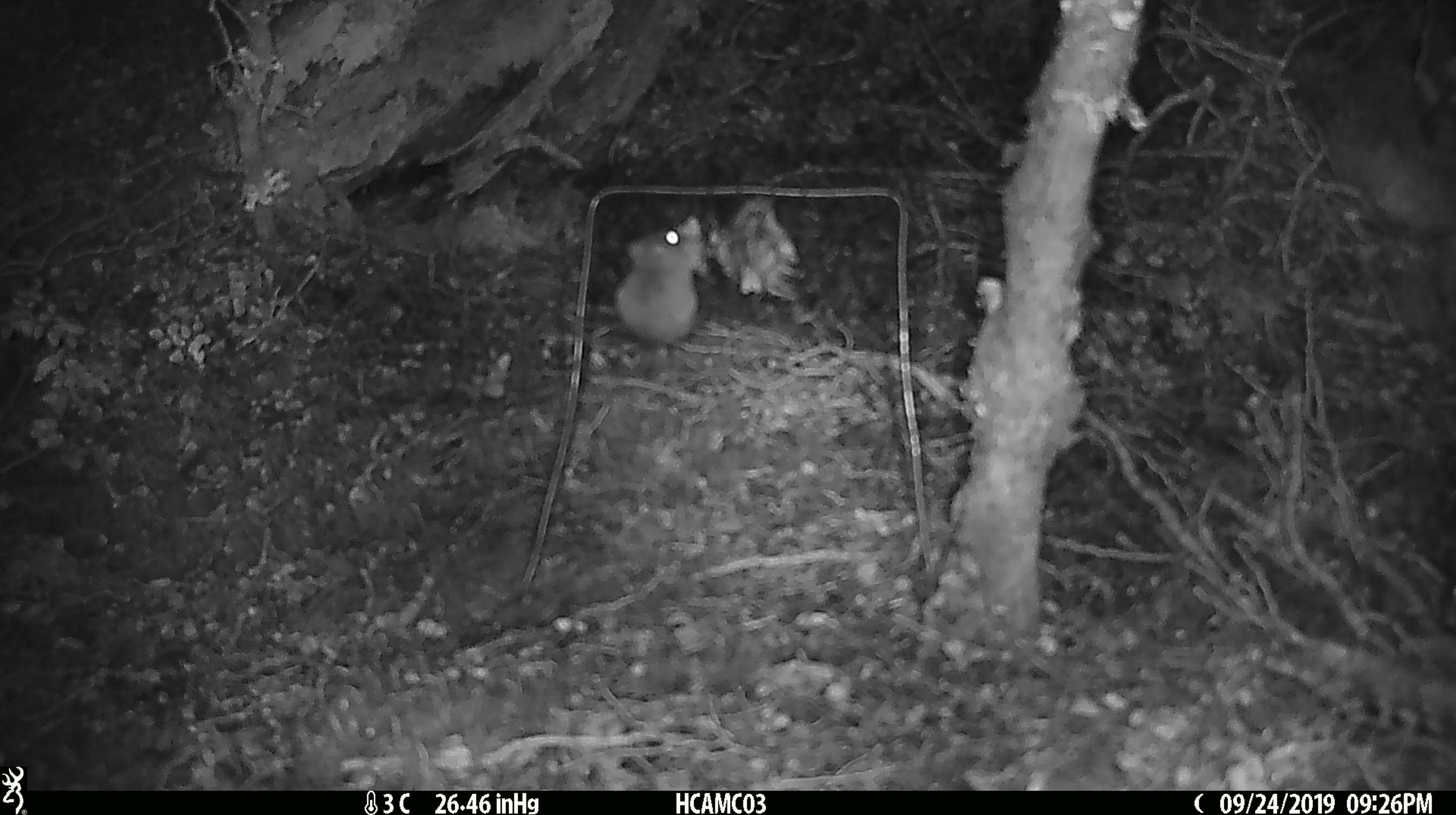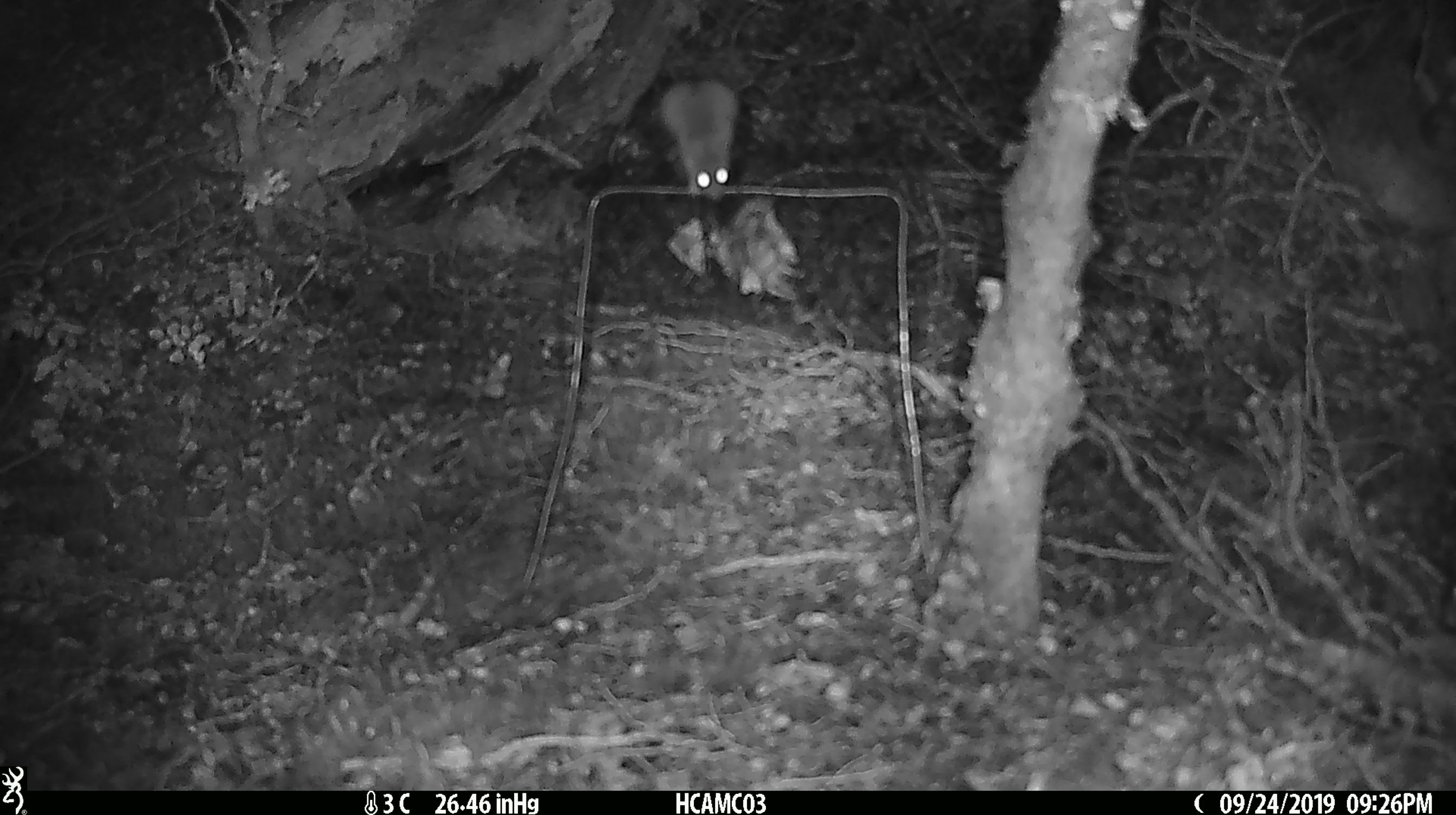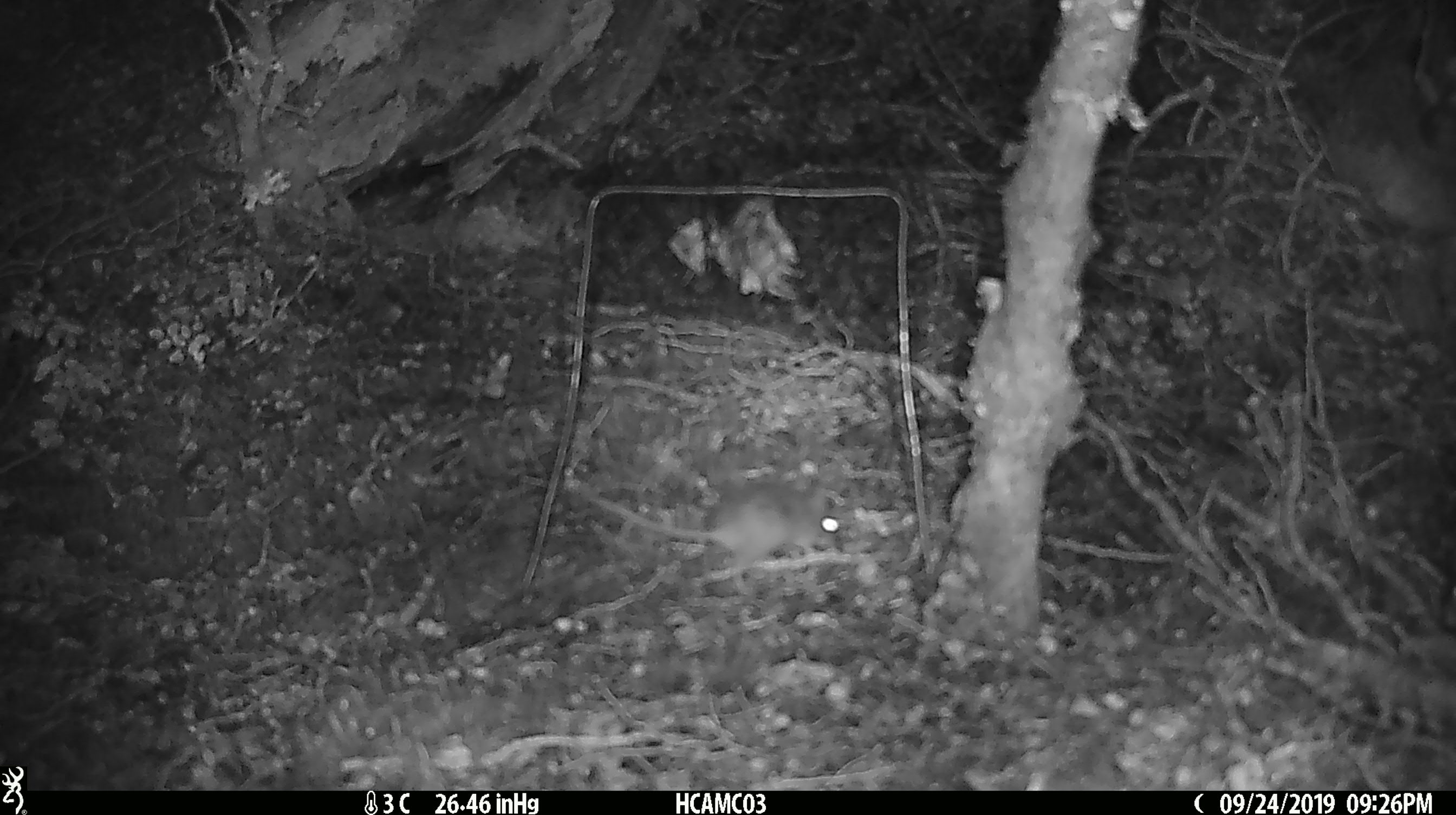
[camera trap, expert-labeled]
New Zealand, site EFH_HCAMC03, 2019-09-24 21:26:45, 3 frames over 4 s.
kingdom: Animalia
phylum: Chordata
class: Mammalia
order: Rodentia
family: Muridae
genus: Mus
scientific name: Mus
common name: mouse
Mouse (Mus).